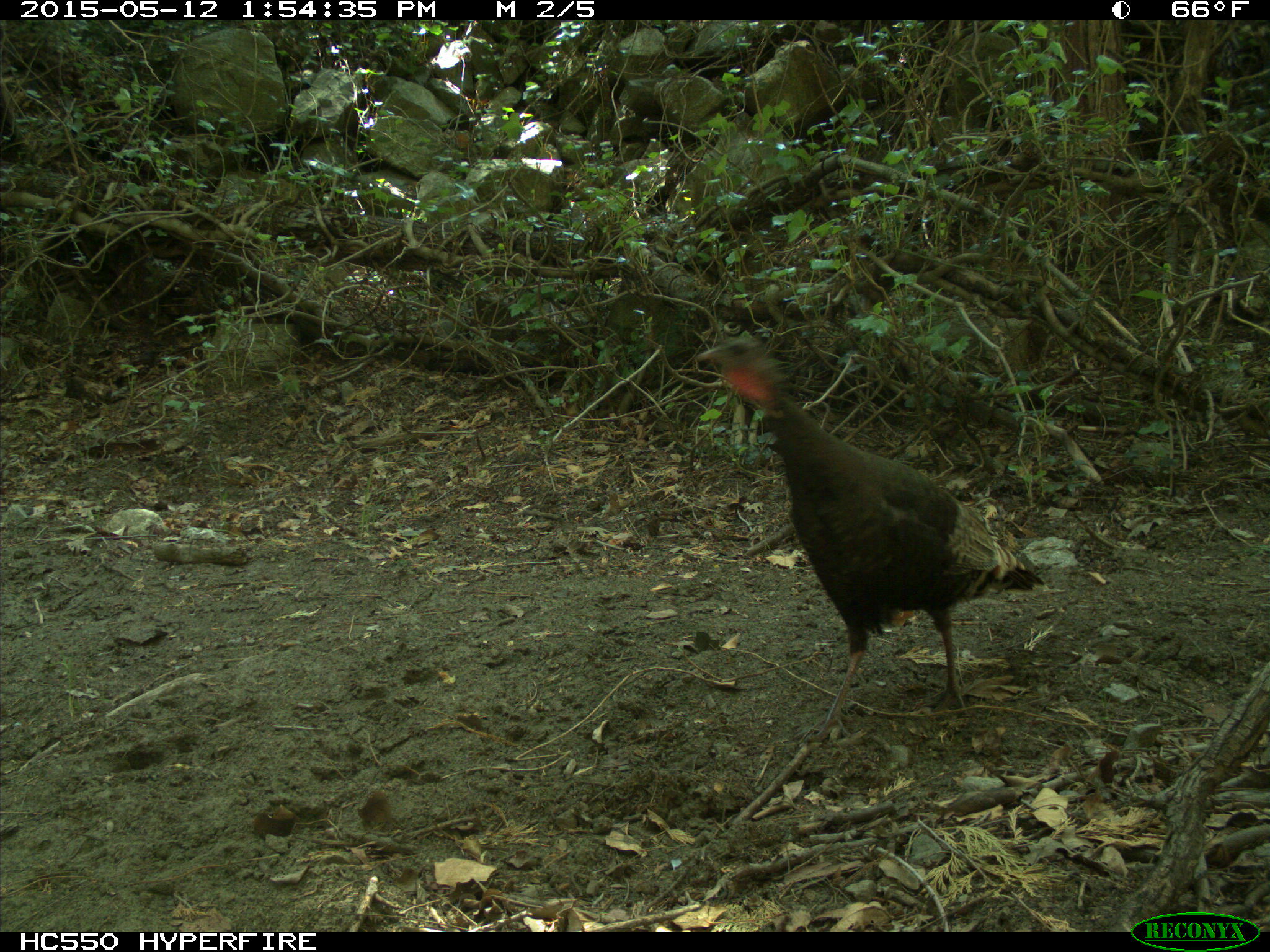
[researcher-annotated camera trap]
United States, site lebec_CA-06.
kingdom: Animalia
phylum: Chordata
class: Aves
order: Galliformes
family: Phasianidae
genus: Meleagris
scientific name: Meleagris gallopavo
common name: wild turkey